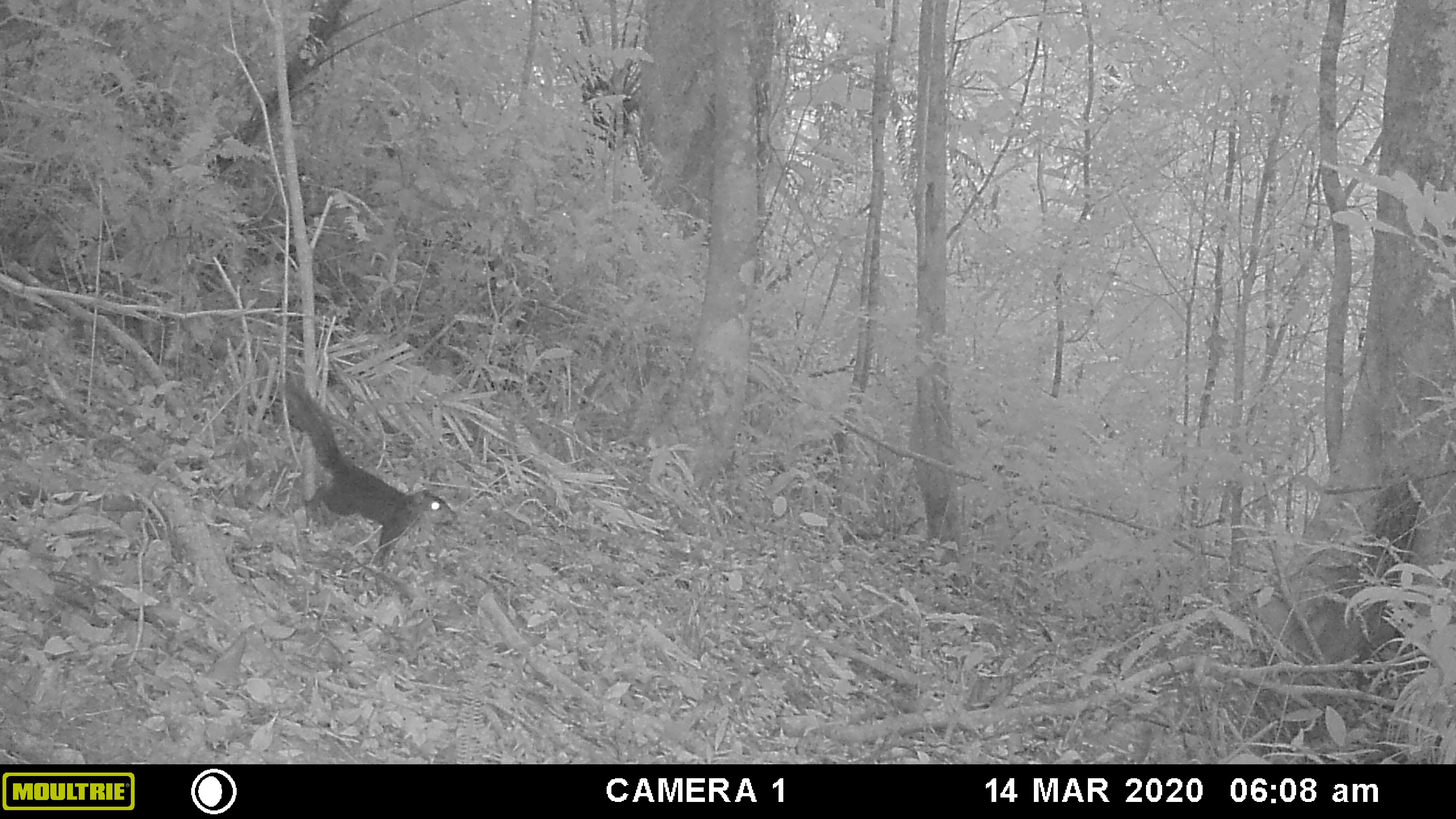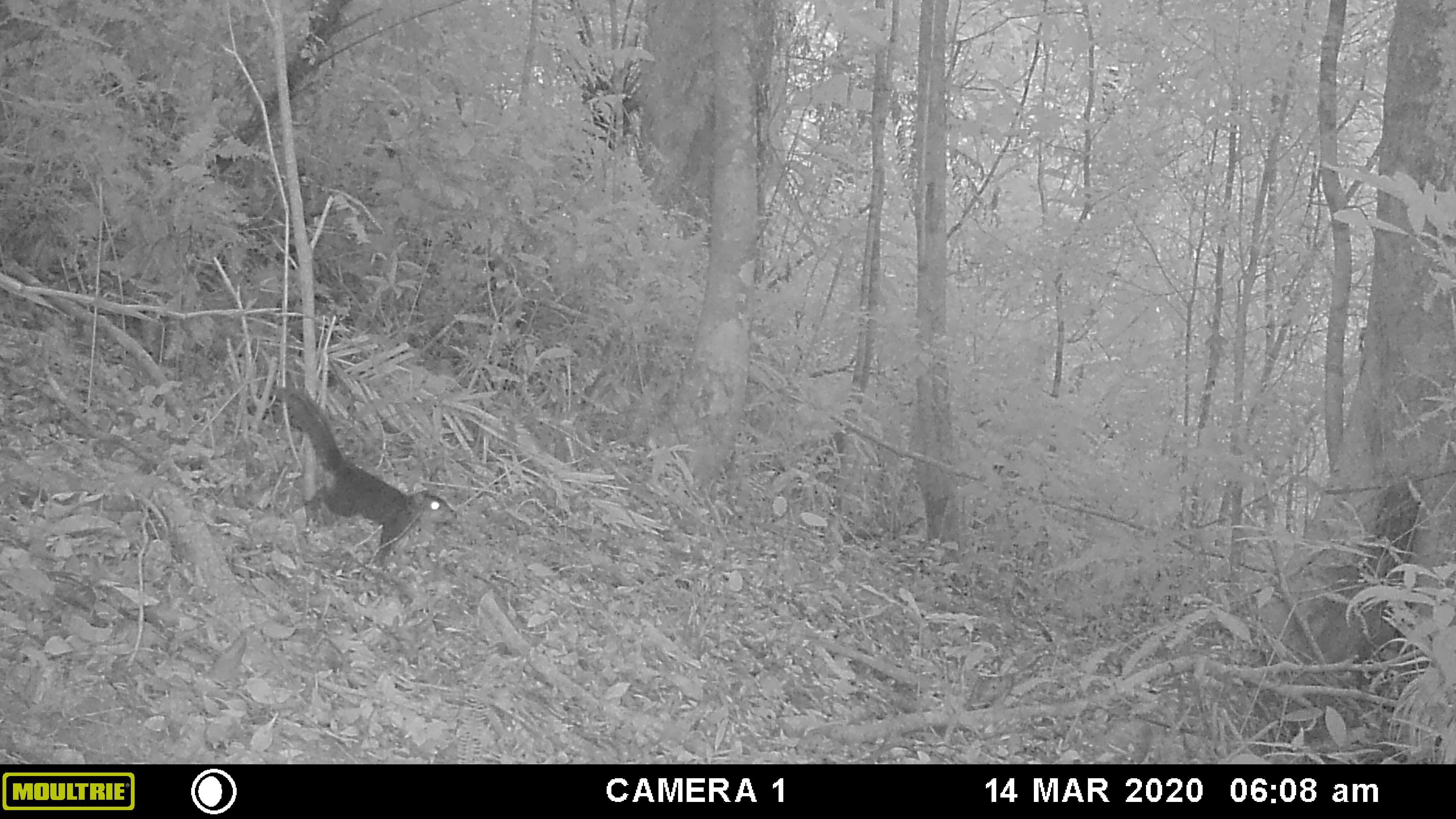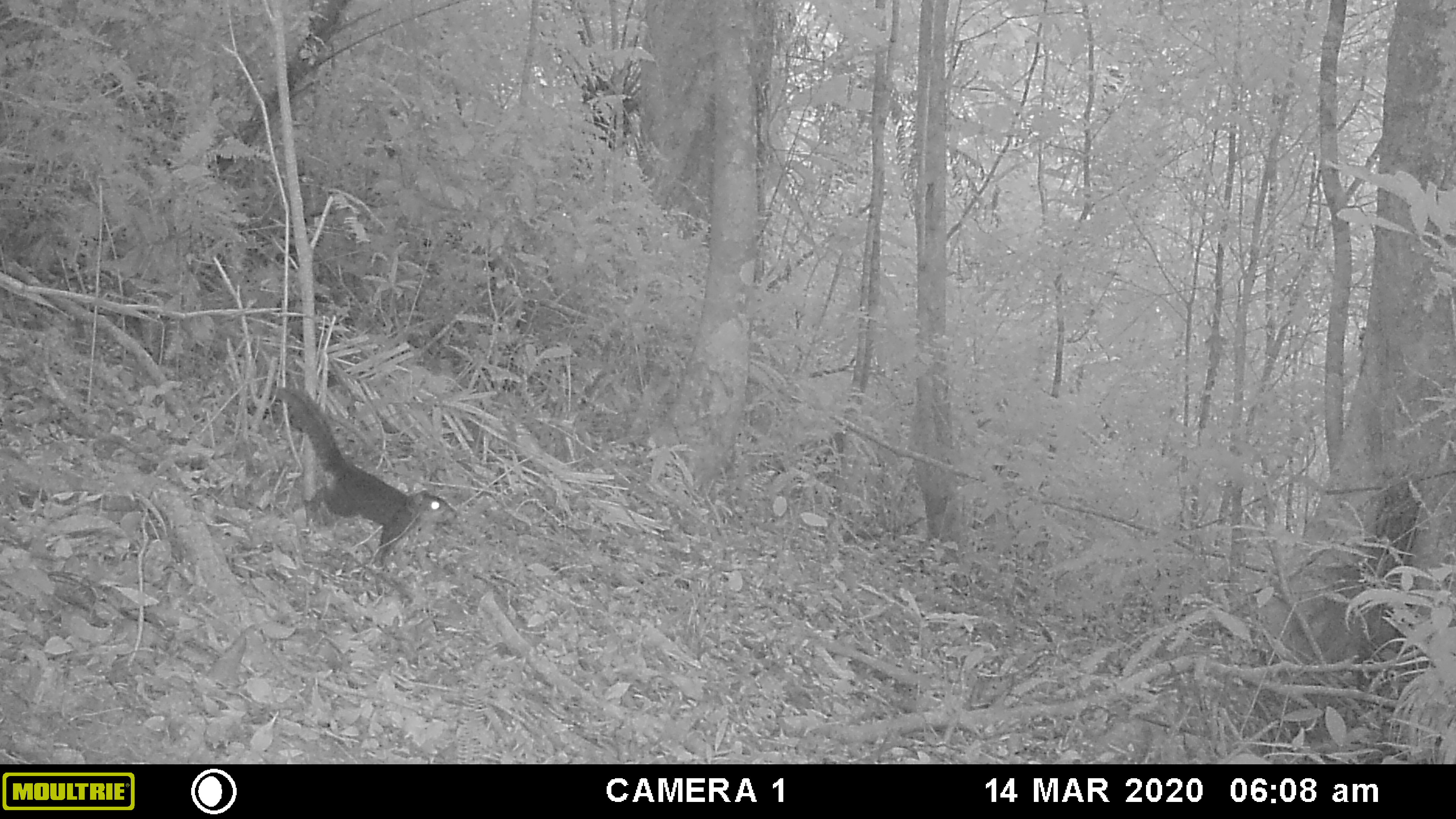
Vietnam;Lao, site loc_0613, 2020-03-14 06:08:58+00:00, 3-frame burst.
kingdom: Animalia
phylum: Chordata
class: Mammalia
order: Rodentia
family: Sciuridae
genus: Dremomys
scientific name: Dremomys rufigenis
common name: red-cheeked squirrel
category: red cheeked squirrel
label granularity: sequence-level